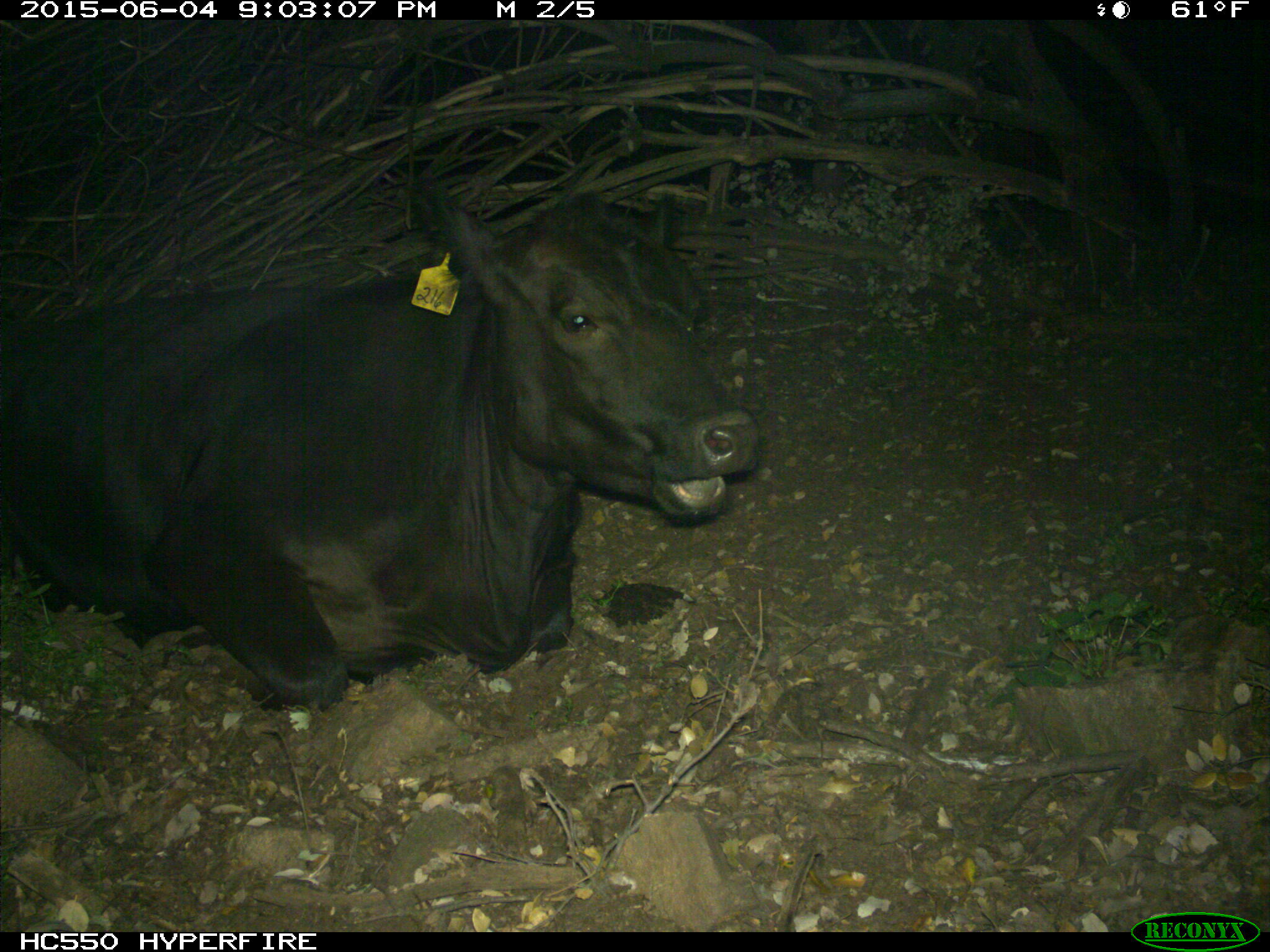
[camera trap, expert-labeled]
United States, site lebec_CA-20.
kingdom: Animalia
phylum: Chordata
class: Mammalia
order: Artiodactyla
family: Bovidae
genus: Bos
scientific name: Bos taurus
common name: domestic cow